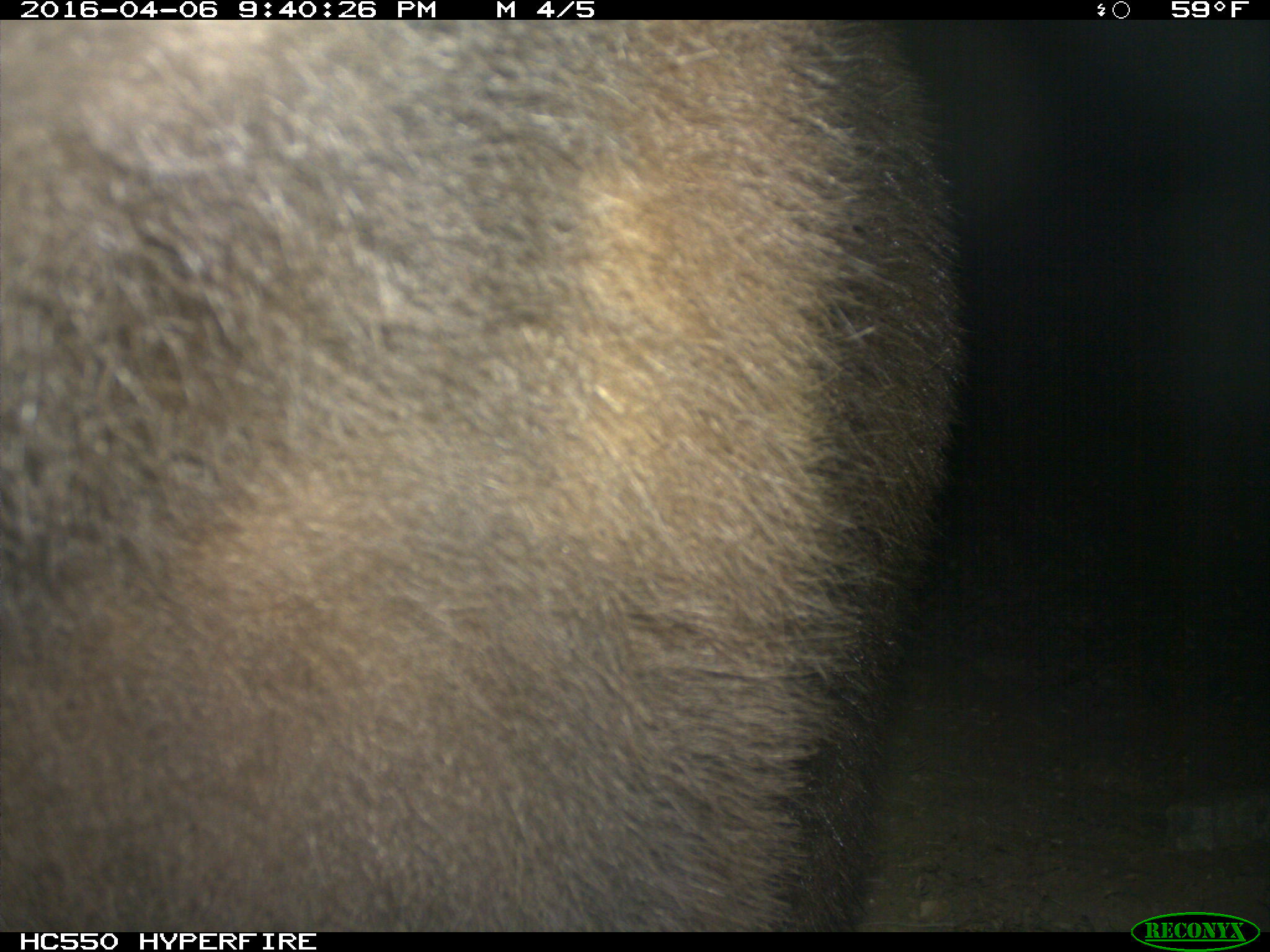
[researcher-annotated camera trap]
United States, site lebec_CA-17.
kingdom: Animalia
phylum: Chordata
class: Mammalia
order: Carnivora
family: Ursidae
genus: Ursus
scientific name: Ursus americanus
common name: american black bear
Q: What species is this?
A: Ursus americanus (american black bear).